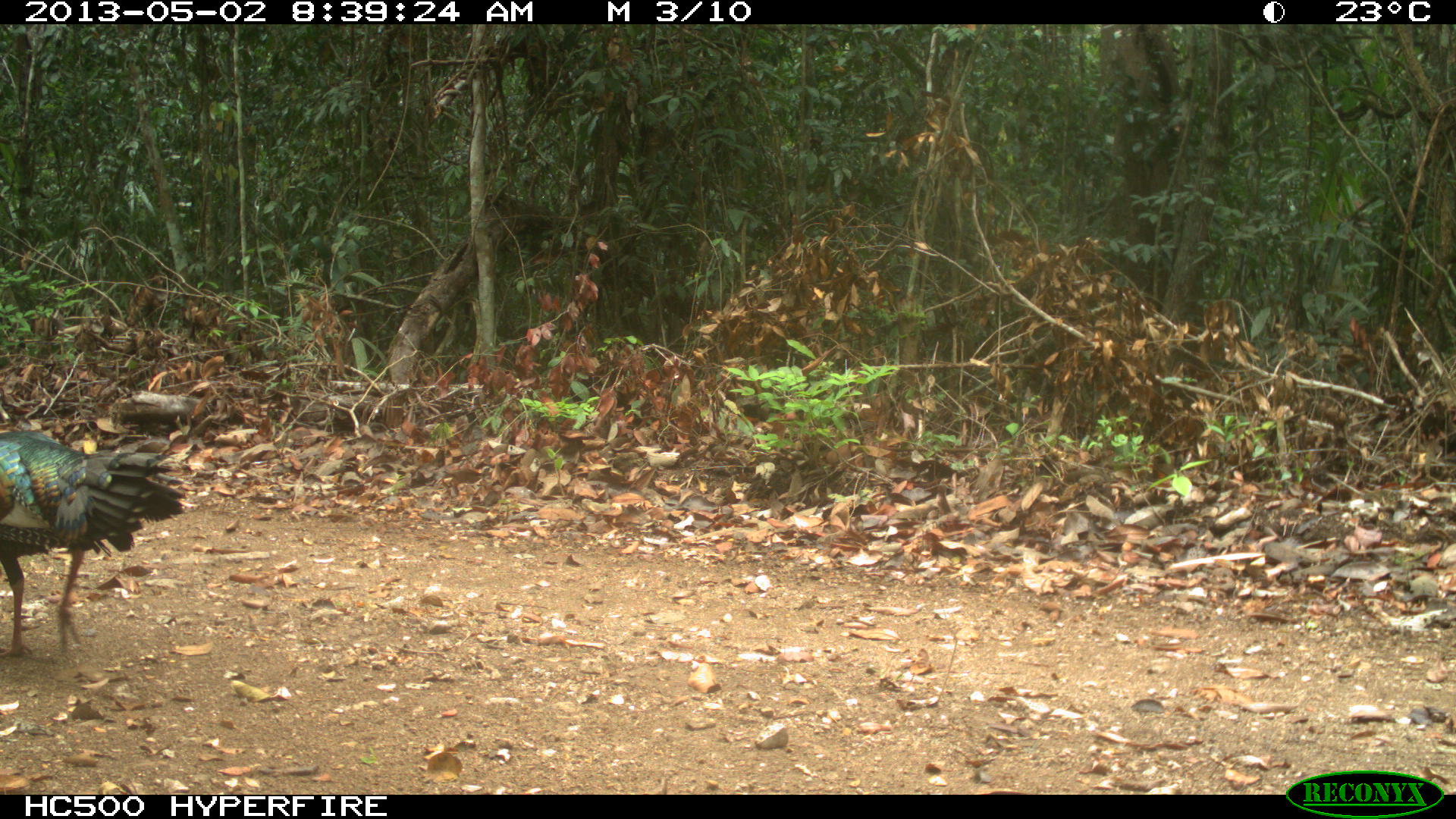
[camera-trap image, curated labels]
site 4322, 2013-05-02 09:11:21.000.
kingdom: Animalia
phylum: Chordata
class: Aves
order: Galliformes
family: Phasianidae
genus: Meleagris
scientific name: Meleagris ocellata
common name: ocellated turkey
Meleagris ocellata (ocellated turkey), count 1, sex male.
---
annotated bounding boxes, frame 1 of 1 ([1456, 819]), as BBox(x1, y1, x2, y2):
meleagris ocellata: BBox(0, 425, 184, 656)